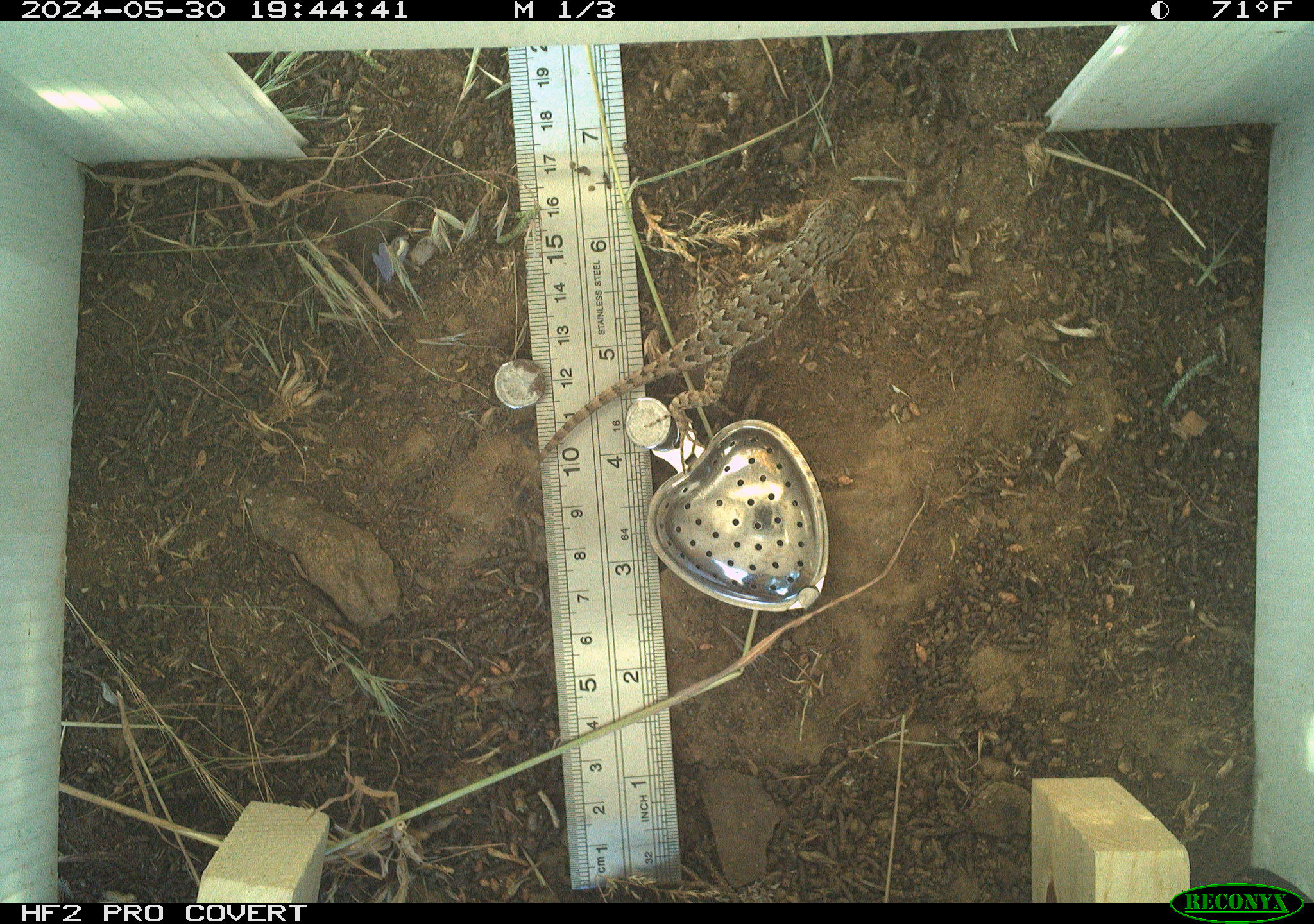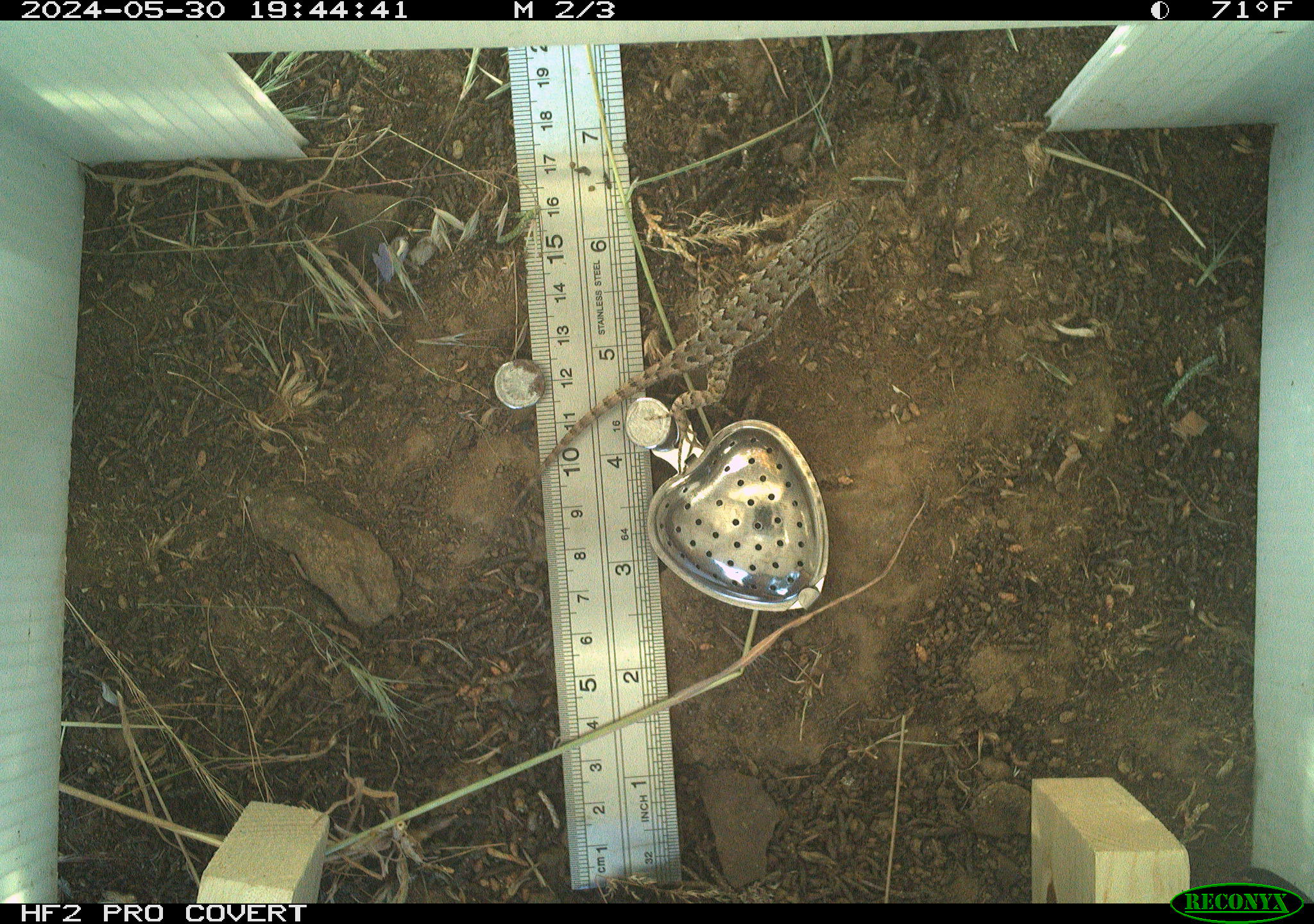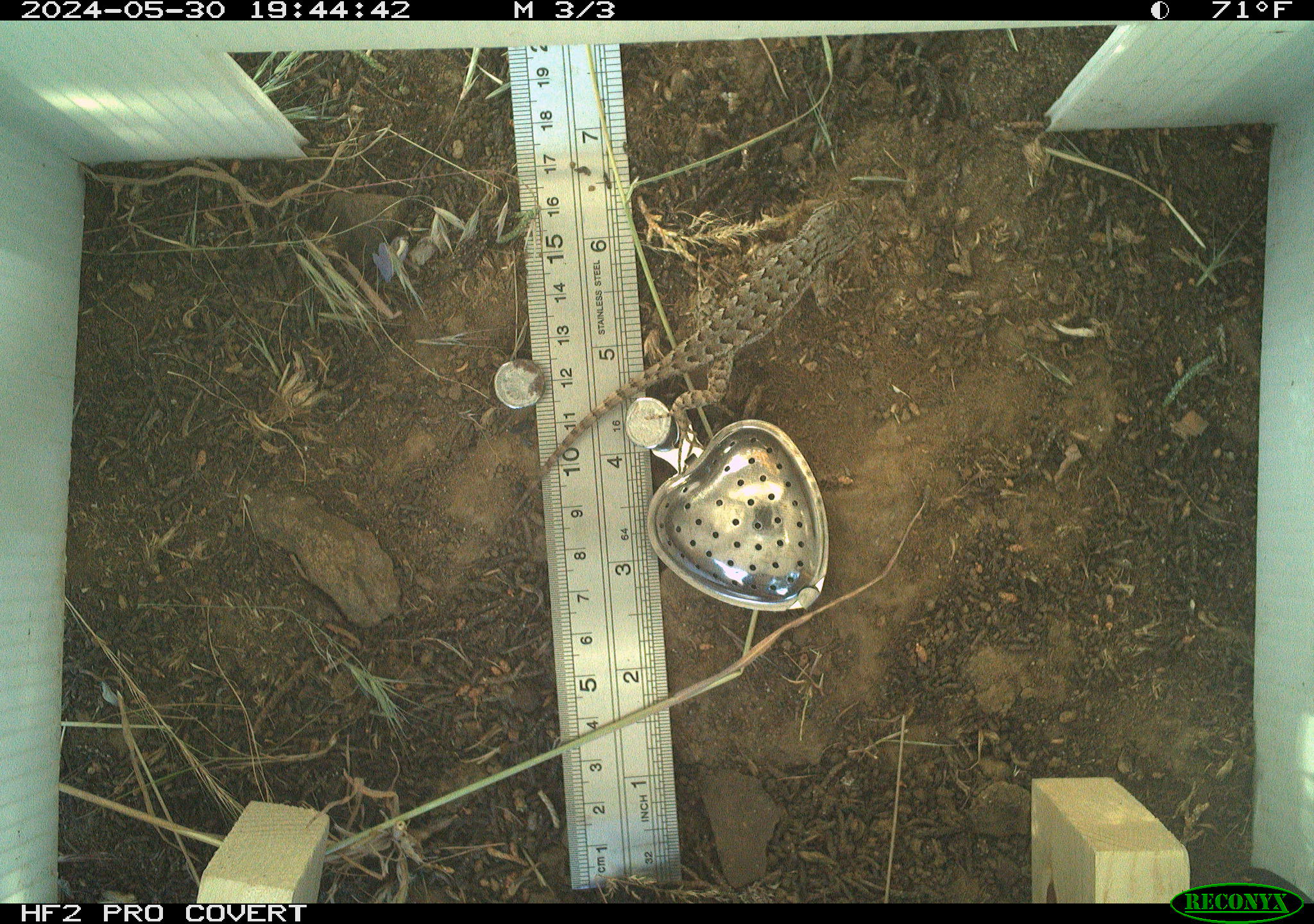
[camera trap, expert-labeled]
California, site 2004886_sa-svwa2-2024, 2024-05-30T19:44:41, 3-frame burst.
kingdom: Animalia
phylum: Chordata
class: Reptilia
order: Squamata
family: Phrynosomatidae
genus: Sceloporus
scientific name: Sceloporus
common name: spiny lizards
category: sceloporus species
Sceloporus species (spiny lizards) (Sceloporus).